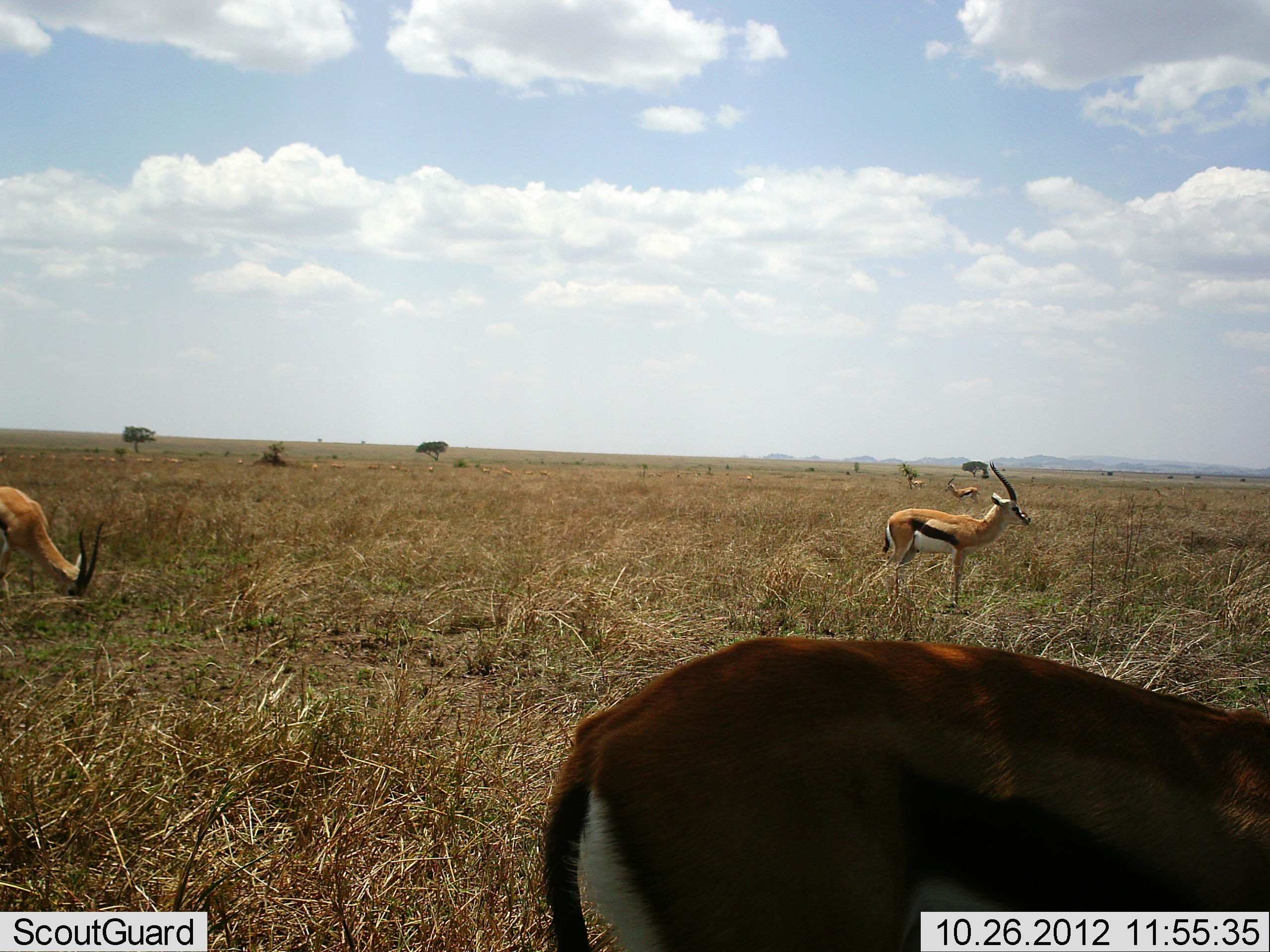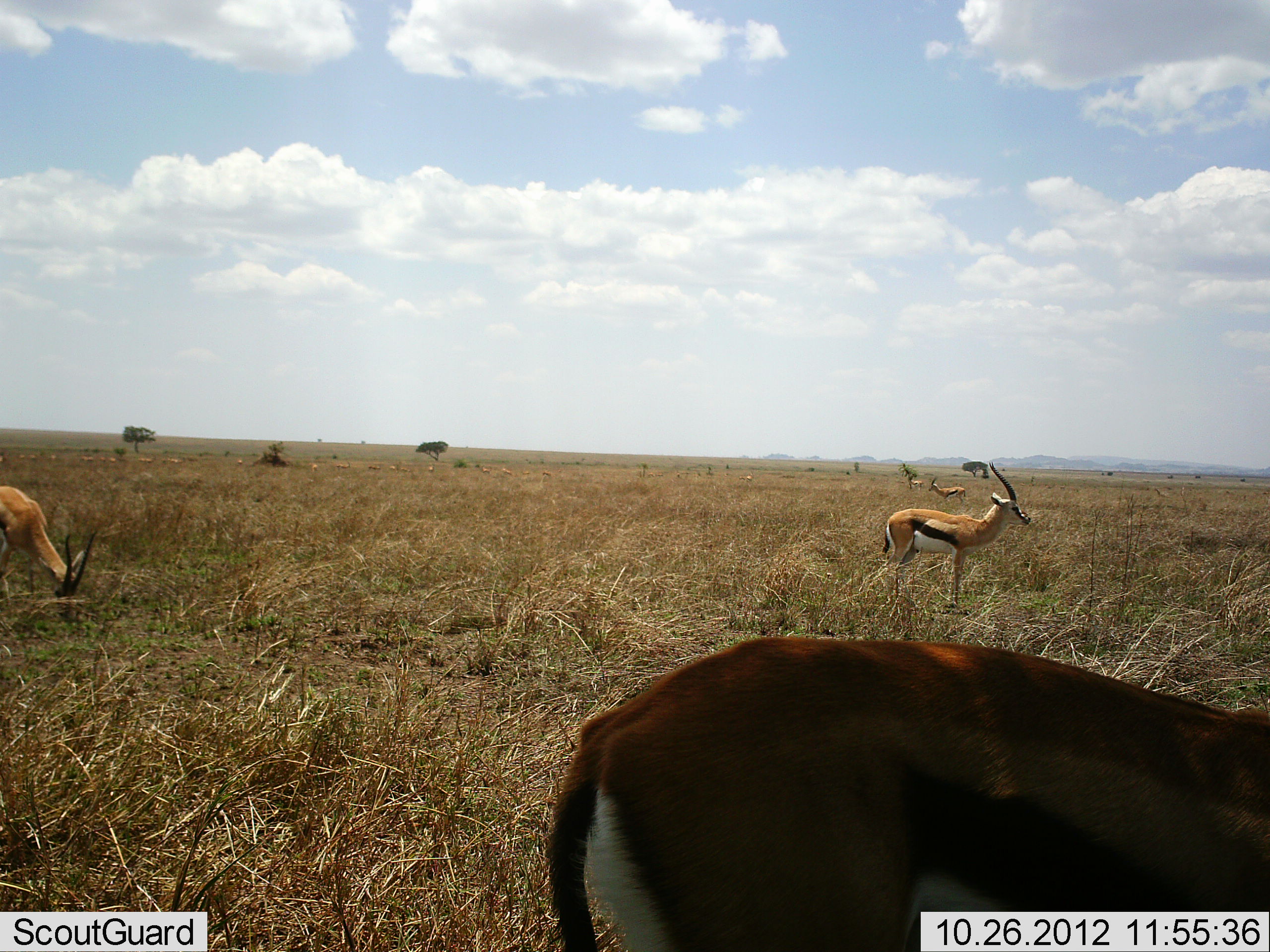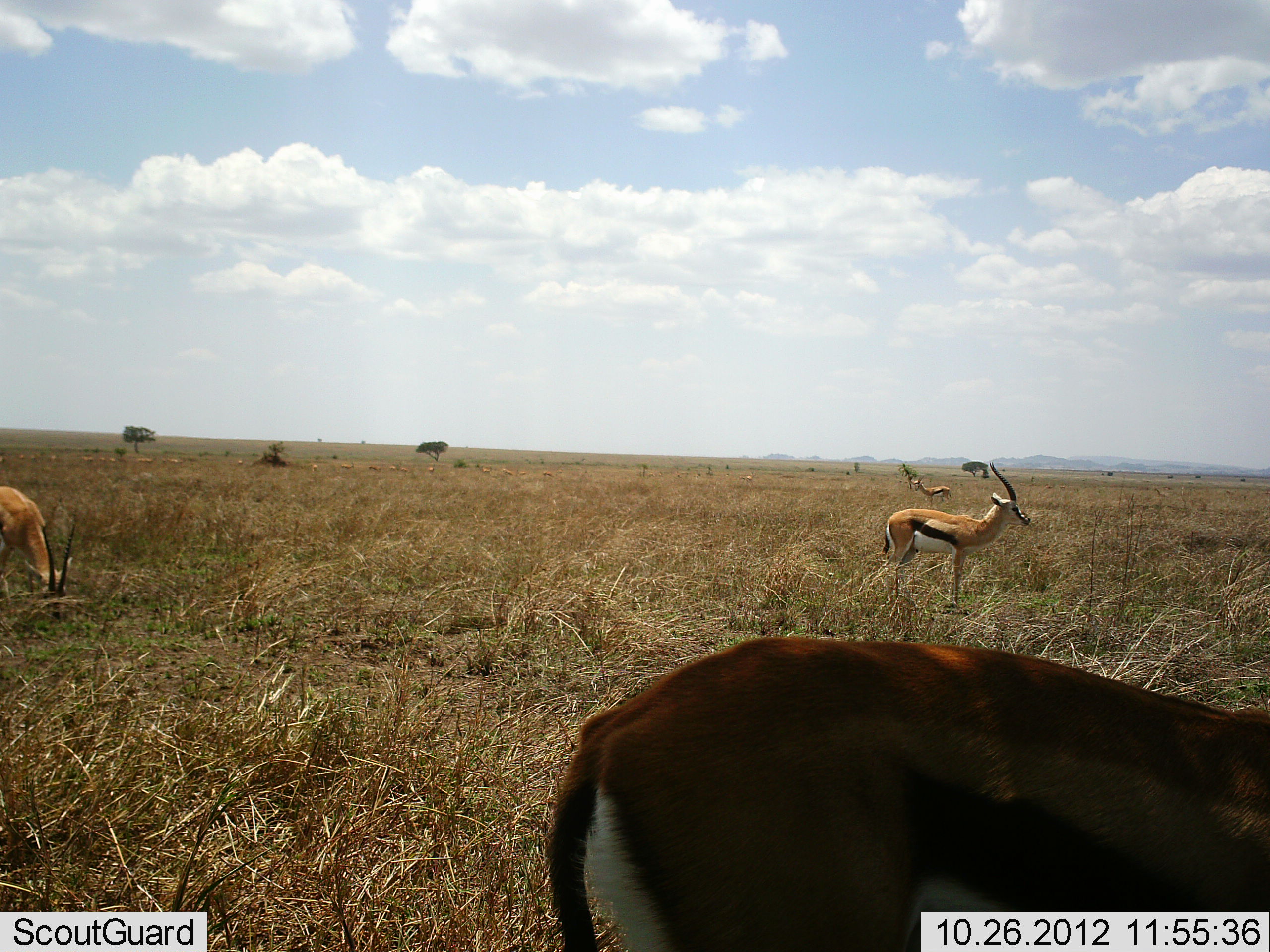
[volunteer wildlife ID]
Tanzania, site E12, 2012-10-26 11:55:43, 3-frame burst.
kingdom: Animalia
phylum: Chordata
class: Mammalia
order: Artiodactyla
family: Bovidae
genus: Eudorcas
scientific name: Eudorcas thomsonii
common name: thomson's gazelle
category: gazellethomsons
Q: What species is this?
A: Gazellethomsons (thomson's gazelle) (Eudorcas thomsonii).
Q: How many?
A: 4.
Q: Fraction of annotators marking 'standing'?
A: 82%.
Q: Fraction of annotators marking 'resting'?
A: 0%.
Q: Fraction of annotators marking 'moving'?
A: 45%.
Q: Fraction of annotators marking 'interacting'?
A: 0%.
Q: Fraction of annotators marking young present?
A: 0%.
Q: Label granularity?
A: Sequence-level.